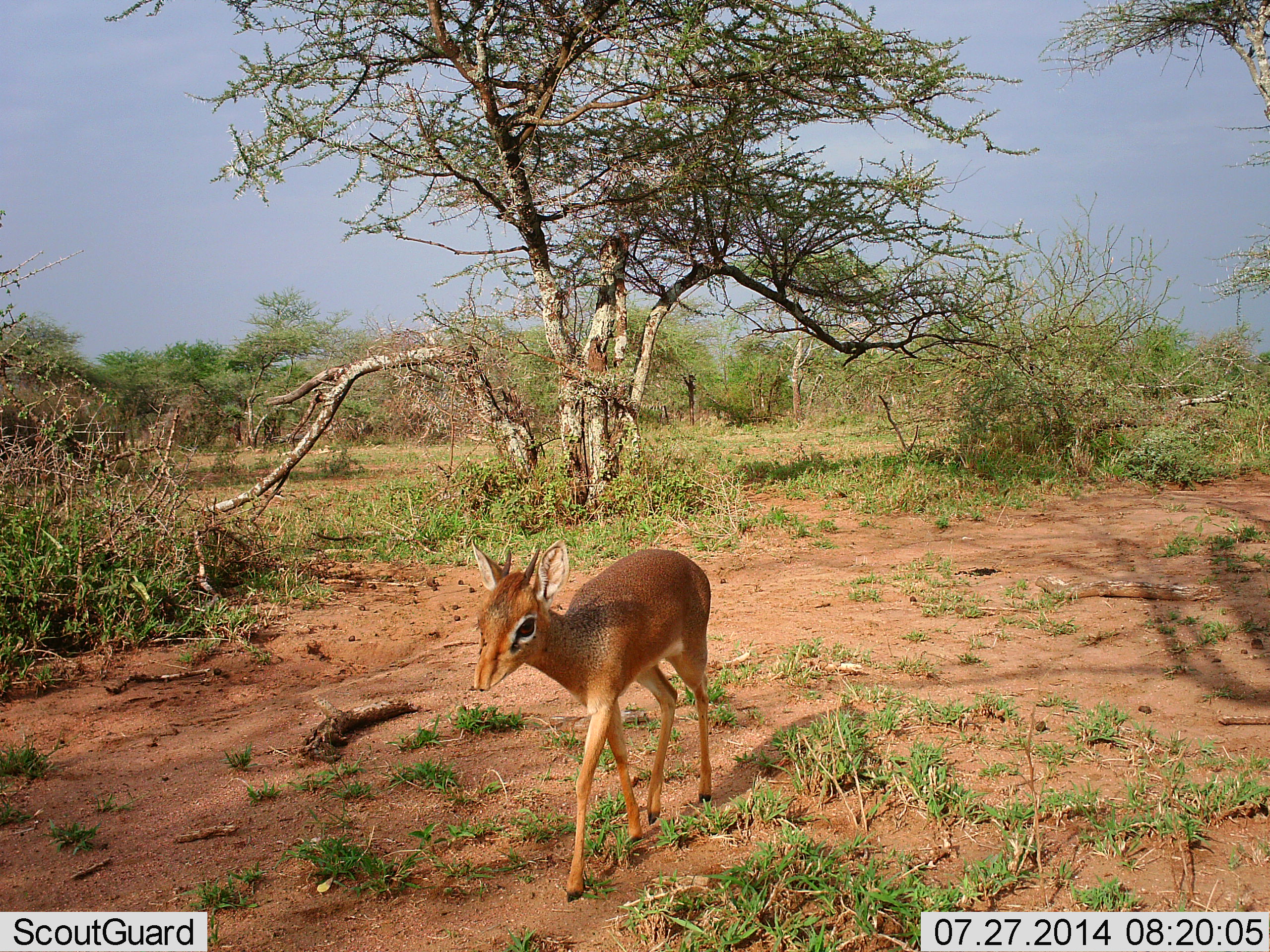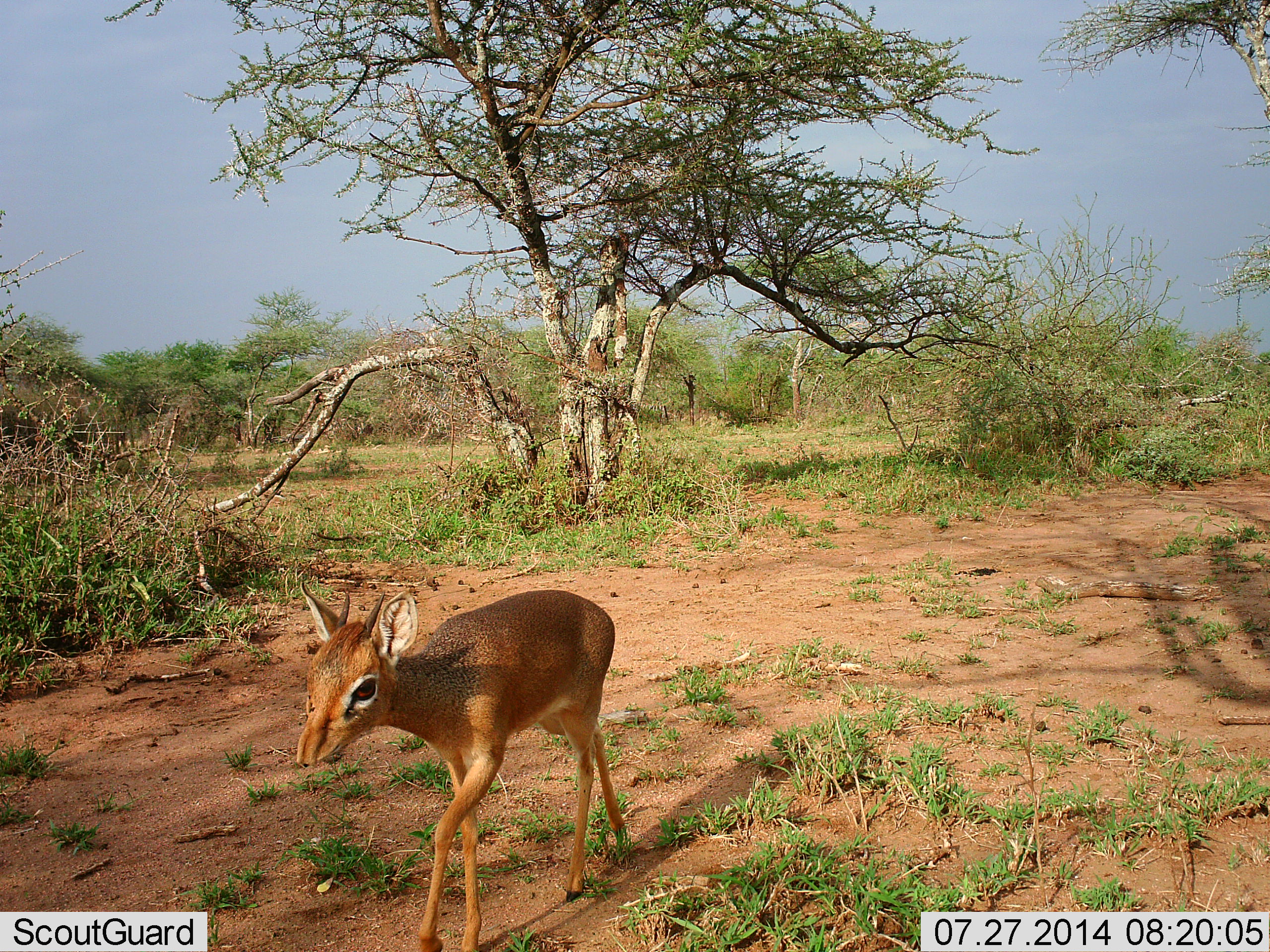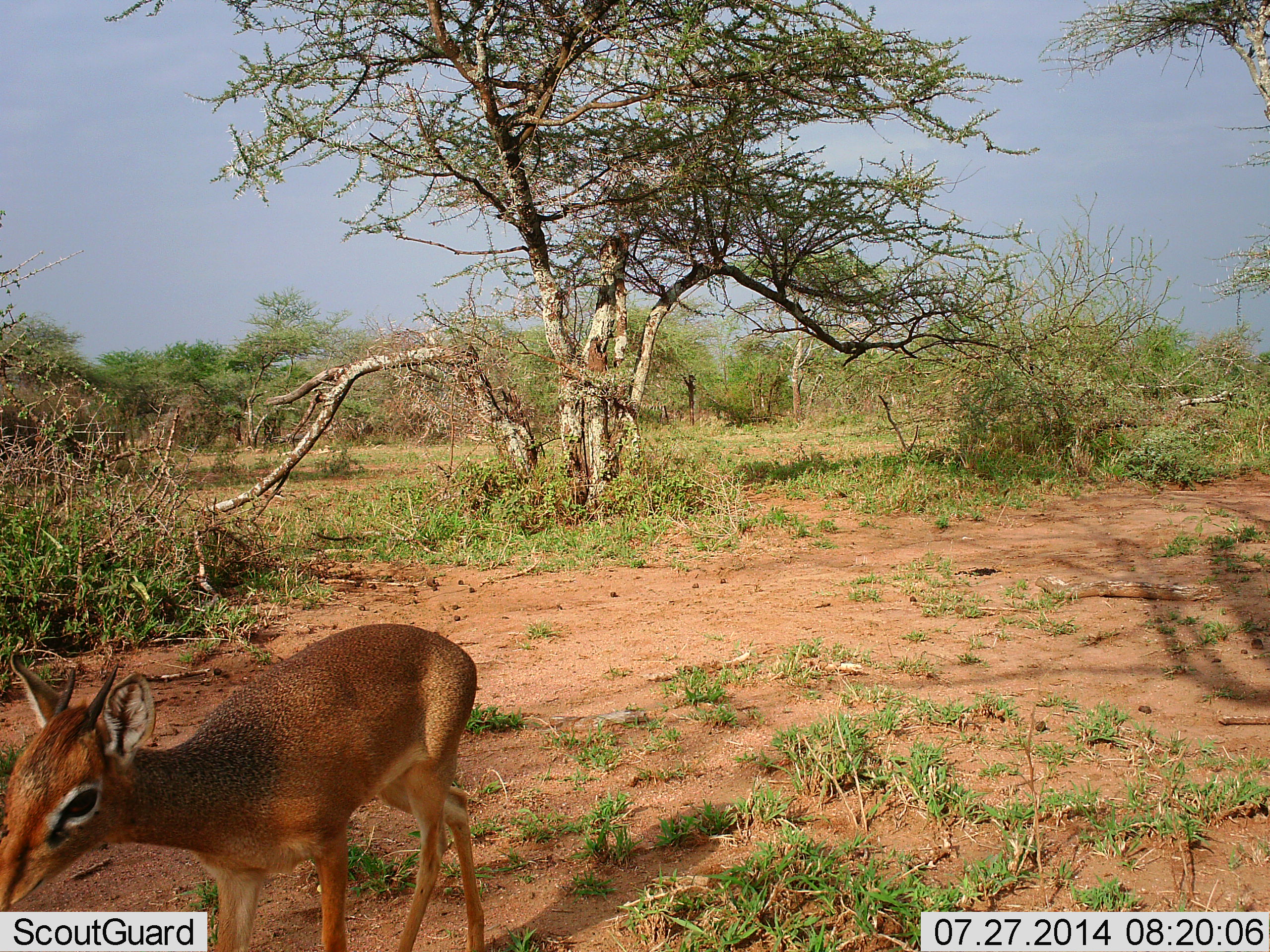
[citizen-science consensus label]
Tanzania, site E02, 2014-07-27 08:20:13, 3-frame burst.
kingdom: Animalia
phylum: Chordata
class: Mammalia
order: Artiodactyla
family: Bovidae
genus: Madoqua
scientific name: Madoqua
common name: dikdik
Dikdik (Madoqua), count 1. Behavior (volunteer vote fractions): standing 0%, resting 0%, moving 100%, interacting 0%. Young present (vote fraction): 0%. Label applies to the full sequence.